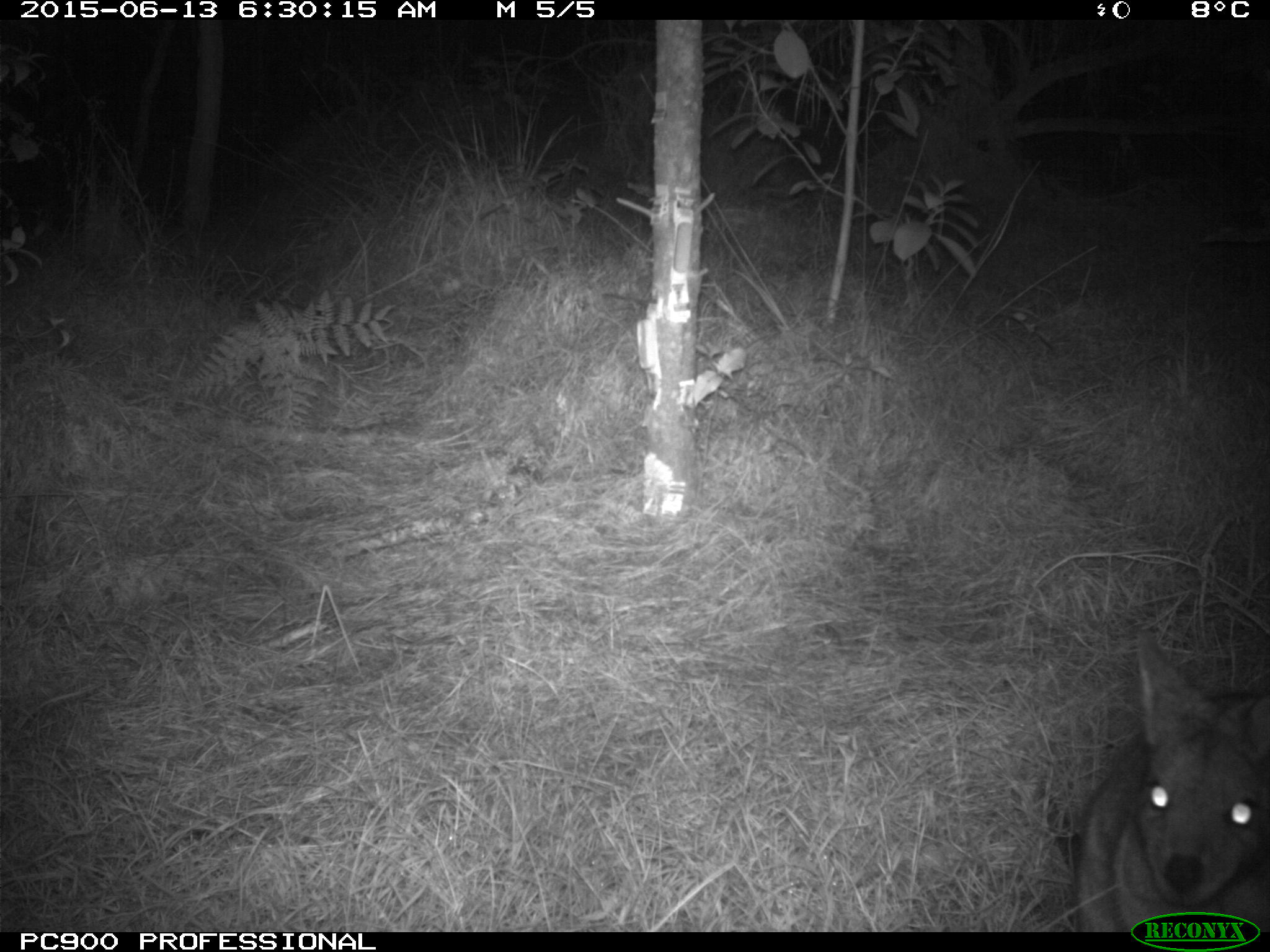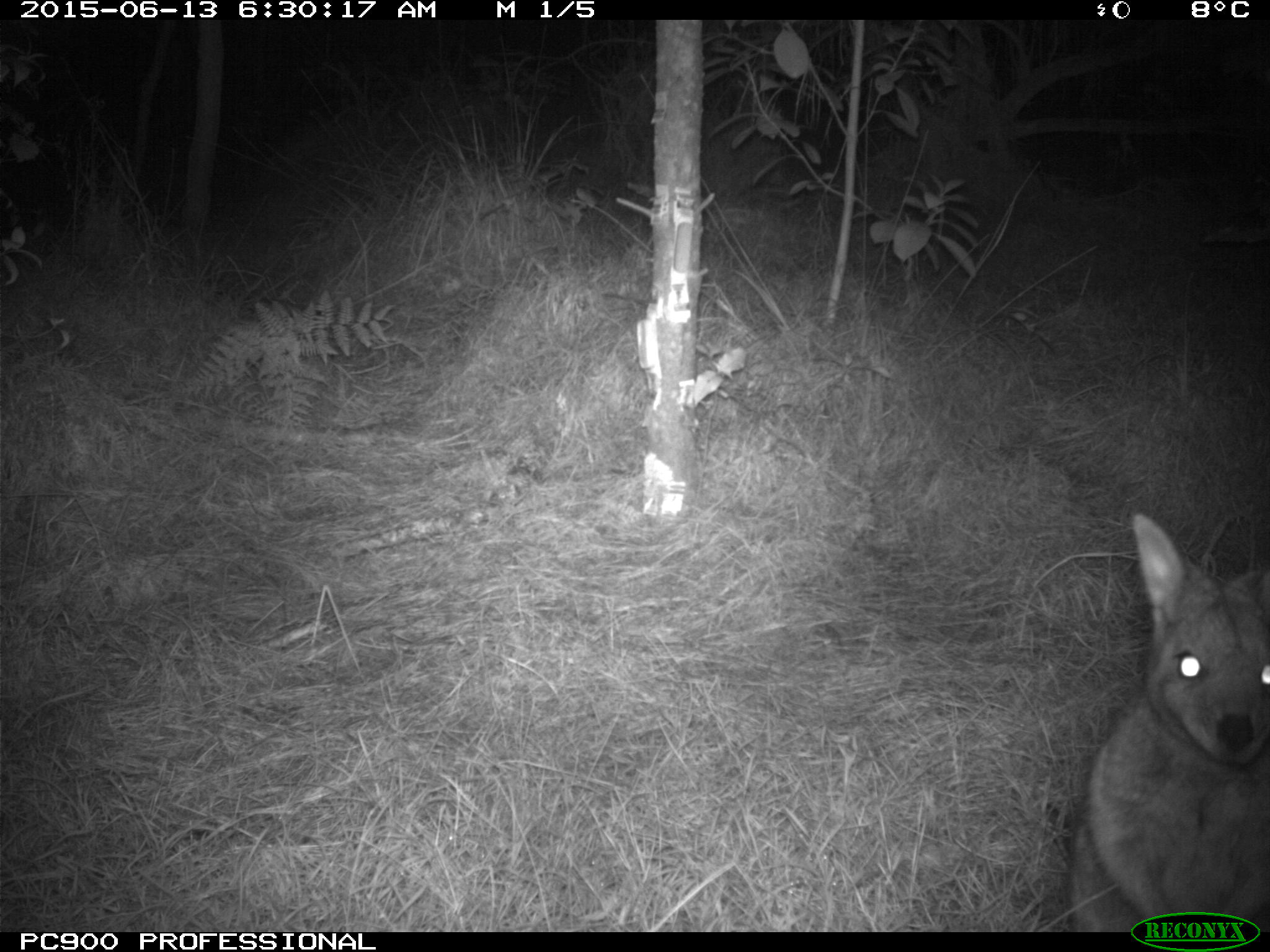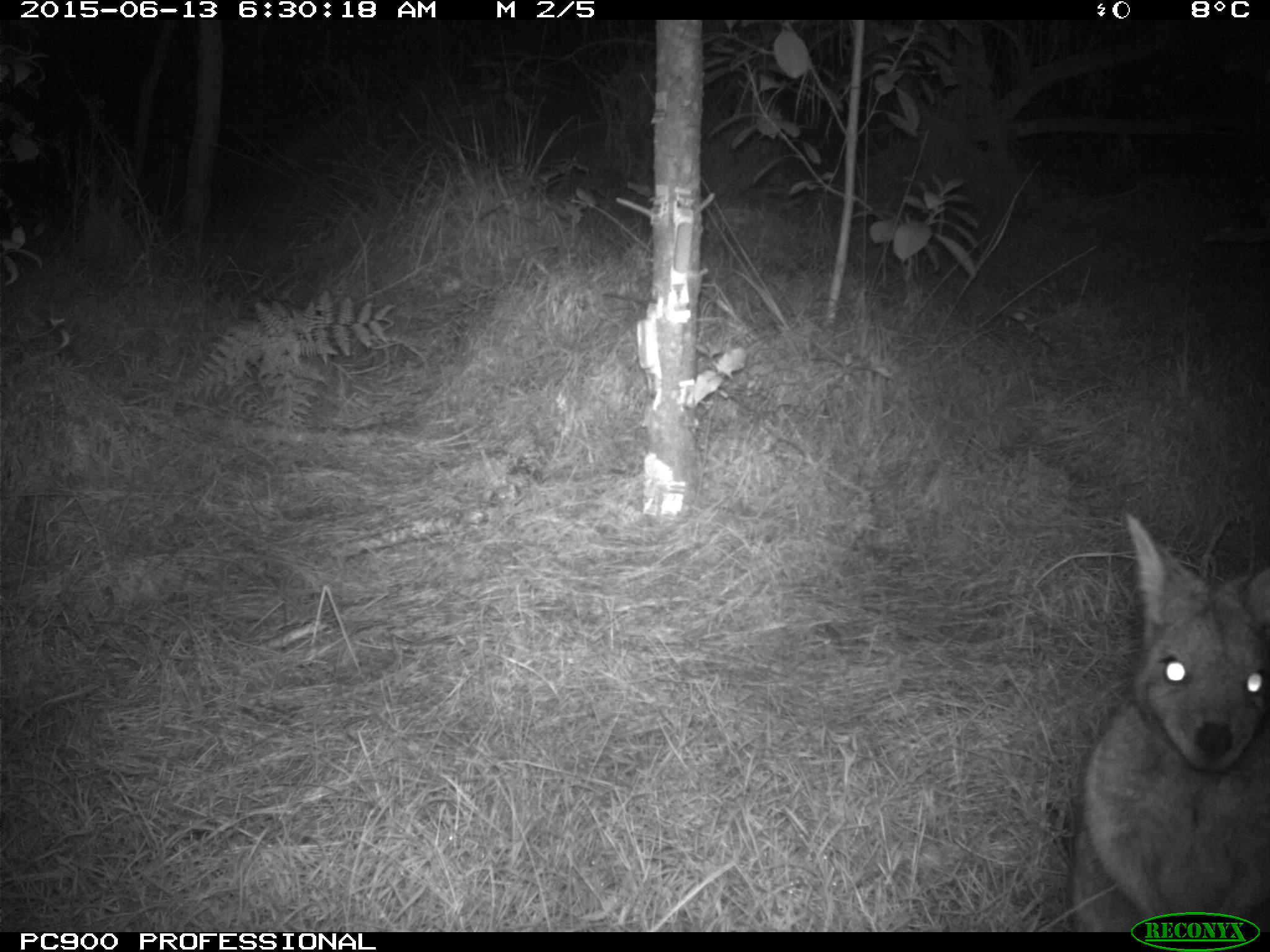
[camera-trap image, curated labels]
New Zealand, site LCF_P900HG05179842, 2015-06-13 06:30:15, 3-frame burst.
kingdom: Animalia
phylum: Chordata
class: Mammalia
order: Diprotodontia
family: Macropodidae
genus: Notamacropus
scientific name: Notamacropus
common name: wallaby